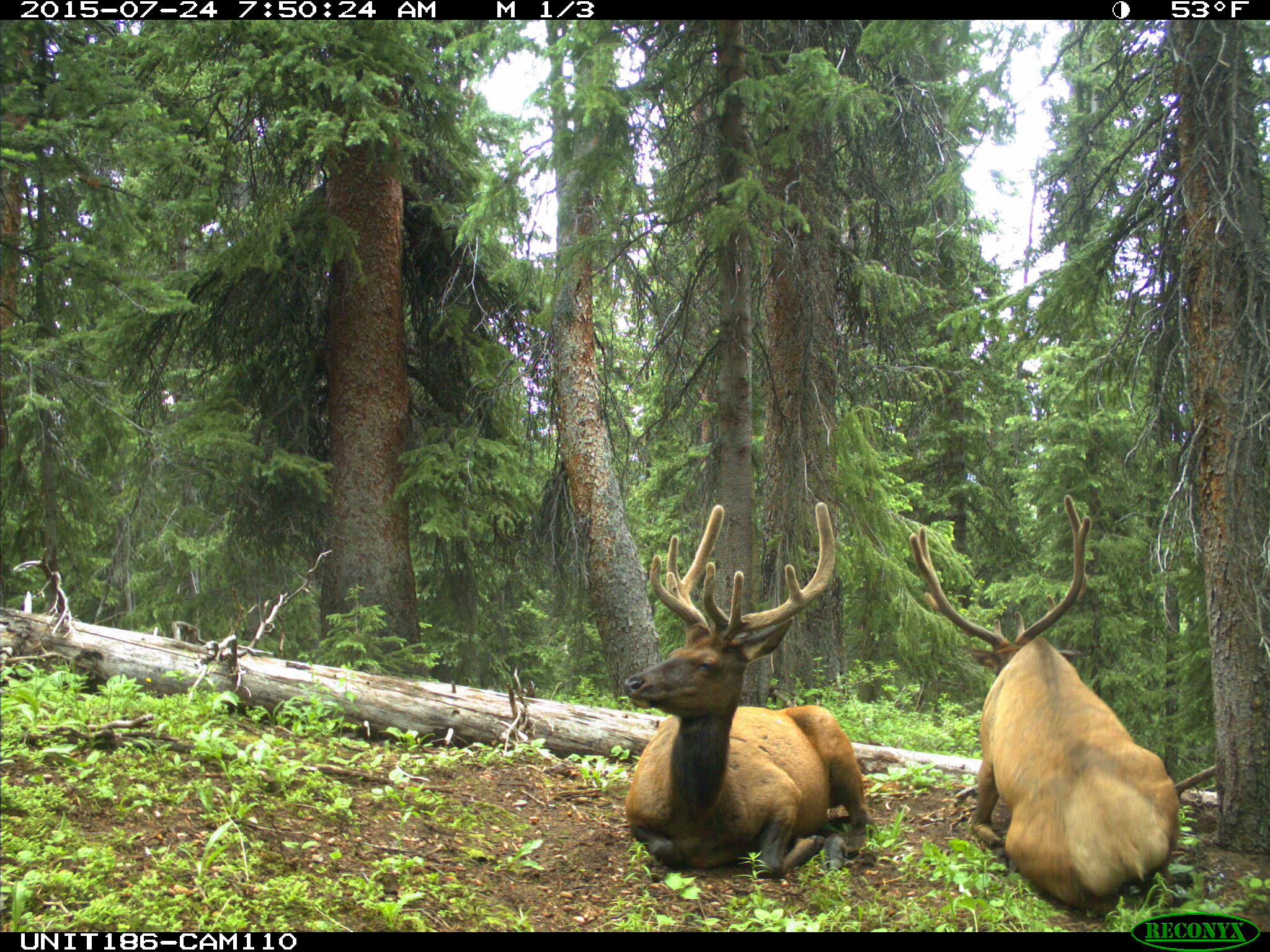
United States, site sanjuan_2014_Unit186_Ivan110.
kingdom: Animalia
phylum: Chordata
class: Mammalia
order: Artiodactyla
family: Cervidae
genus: Cervus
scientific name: Cervus elaphus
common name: red deer